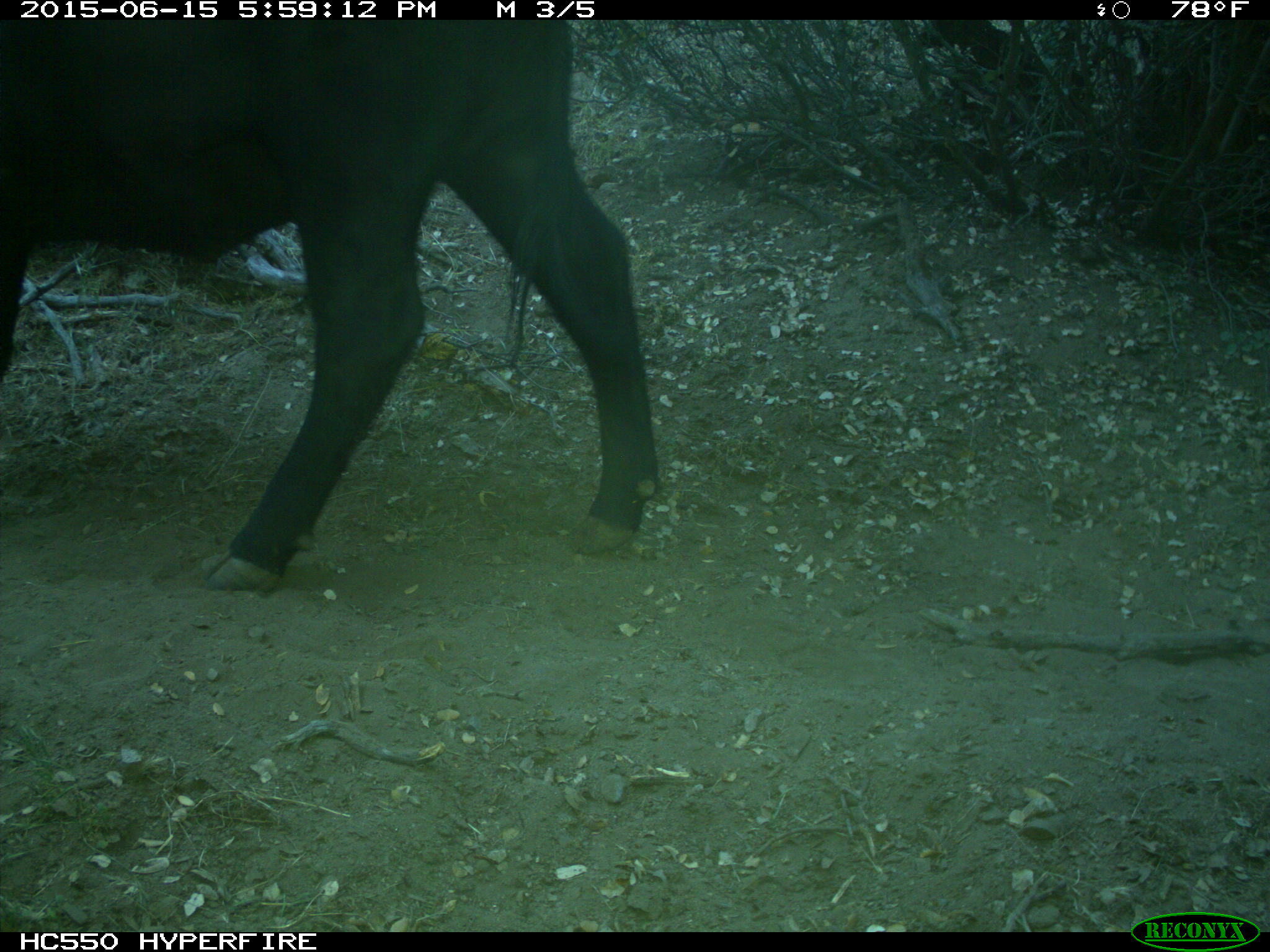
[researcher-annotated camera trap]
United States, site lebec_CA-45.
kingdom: Animalia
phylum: Chordata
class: Mammalia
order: Artiodactyla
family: Bovidae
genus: Bos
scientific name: Bos taurus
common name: domestic cow